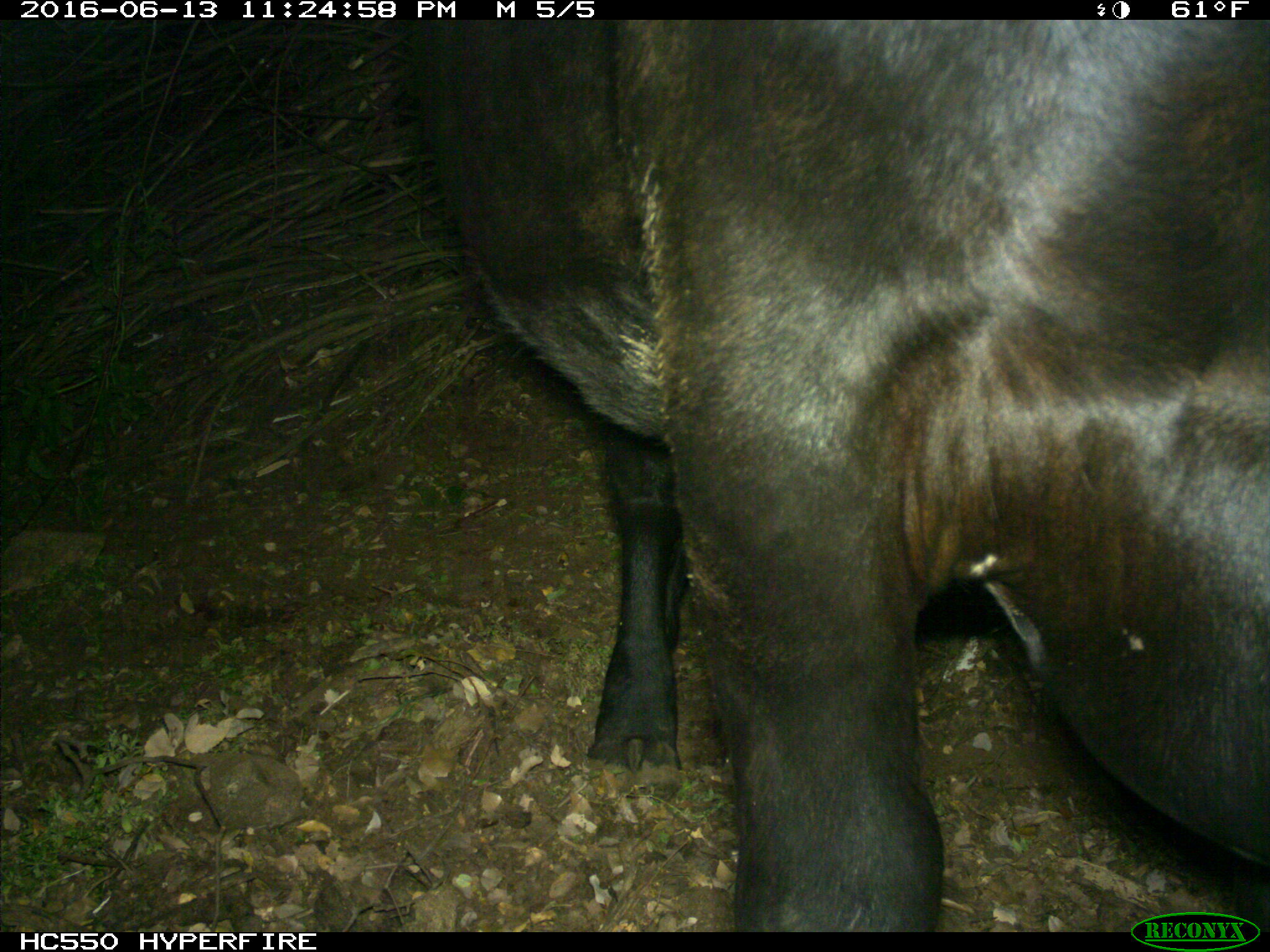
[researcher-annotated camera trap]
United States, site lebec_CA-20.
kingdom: Animalia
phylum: Chordata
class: Mammalia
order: Artiodactyla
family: Bovidae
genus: Bos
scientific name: Bos taurus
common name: domestic cow